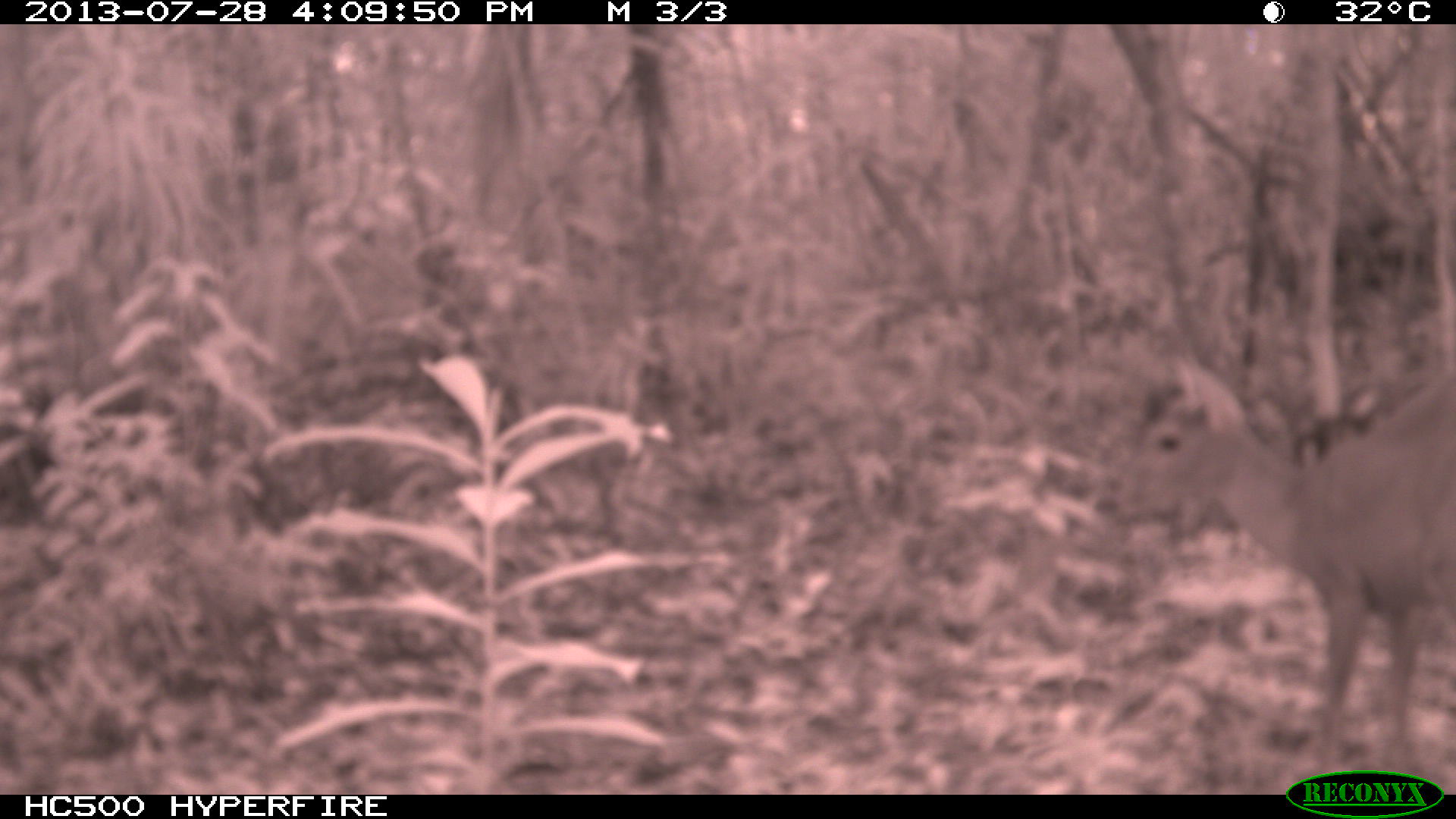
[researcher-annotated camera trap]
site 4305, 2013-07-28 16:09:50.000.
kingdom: Animalia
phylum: Chordata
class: Mammalia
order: Artiodactyla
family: Cervidae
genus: Mazama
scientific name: Mazama temama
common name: central american red brocket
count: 1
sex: male